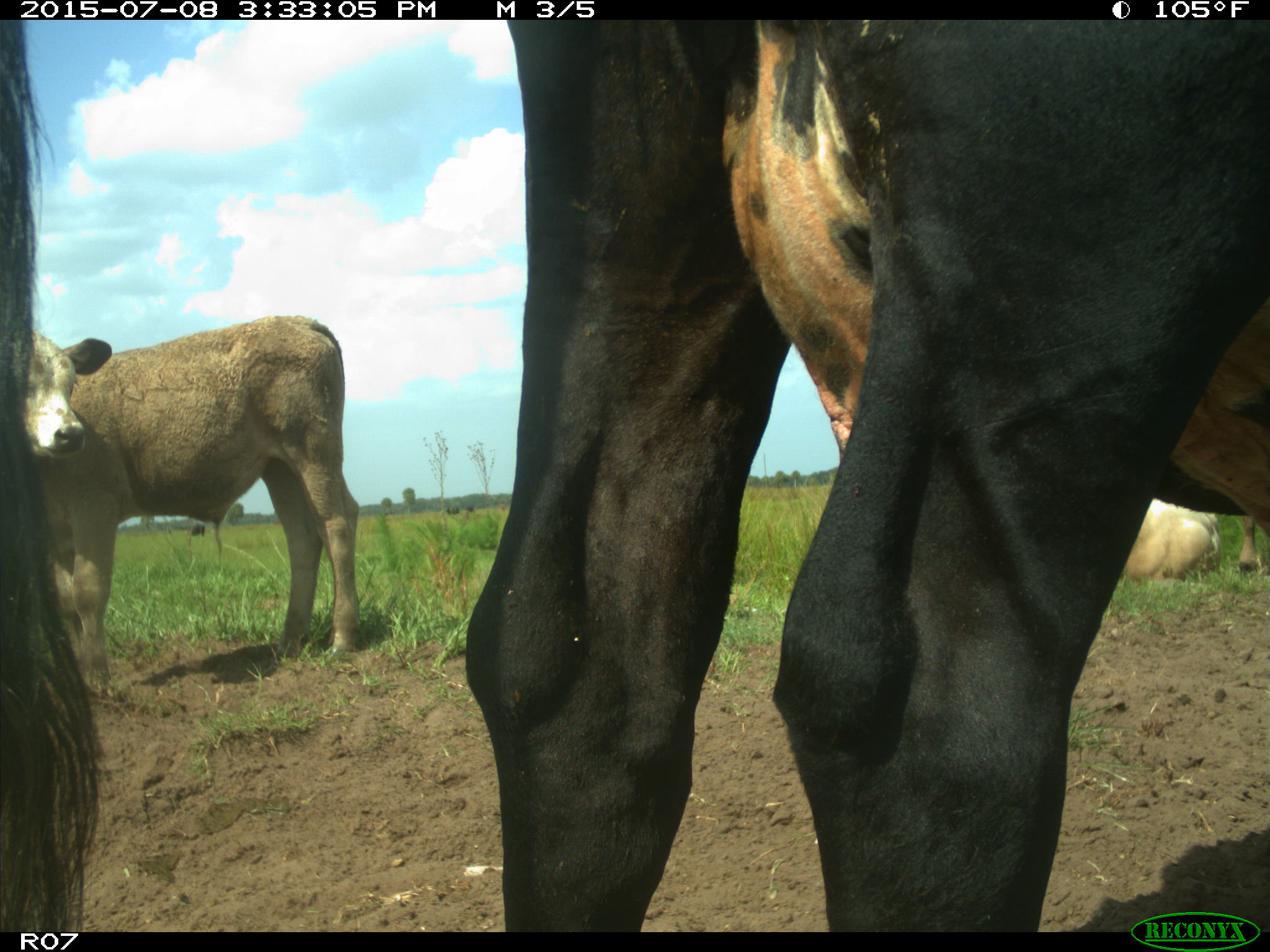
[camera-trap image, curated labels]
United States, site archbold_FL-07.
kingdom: Animalia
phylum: Chordata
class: Mammalia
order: Artiodactyla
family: Bovidae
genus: Bos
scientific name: Bos taurus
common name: domestic cow